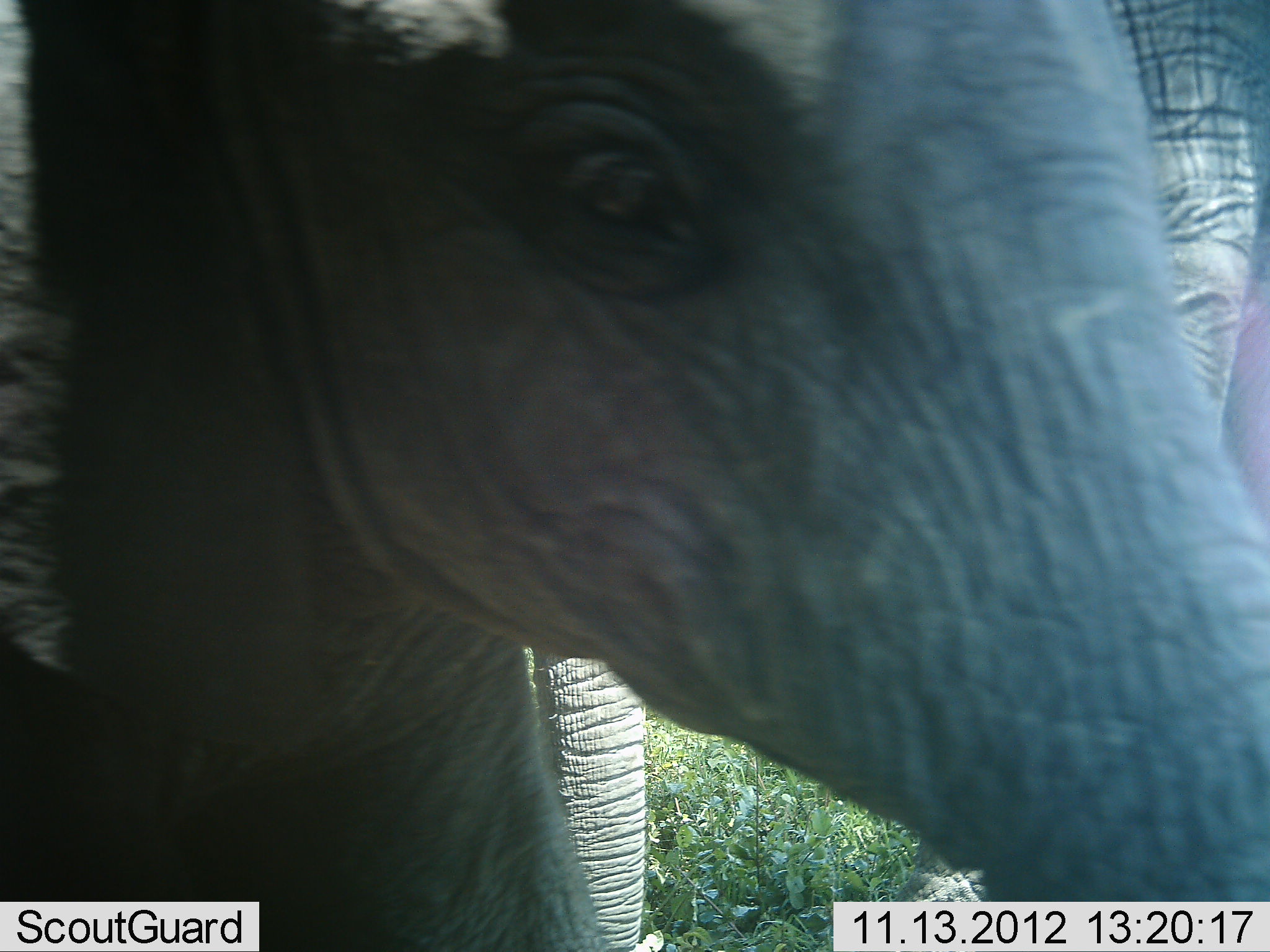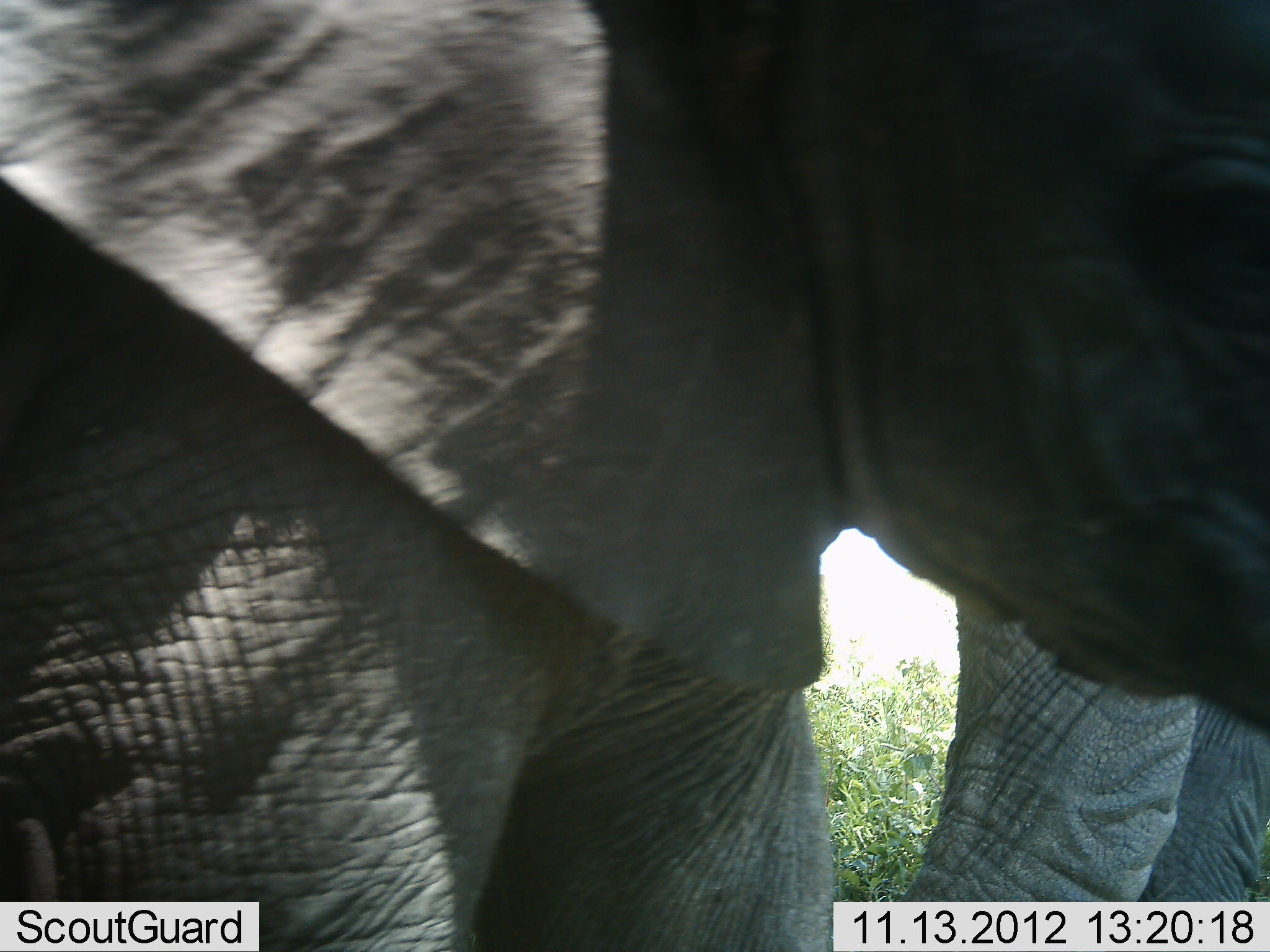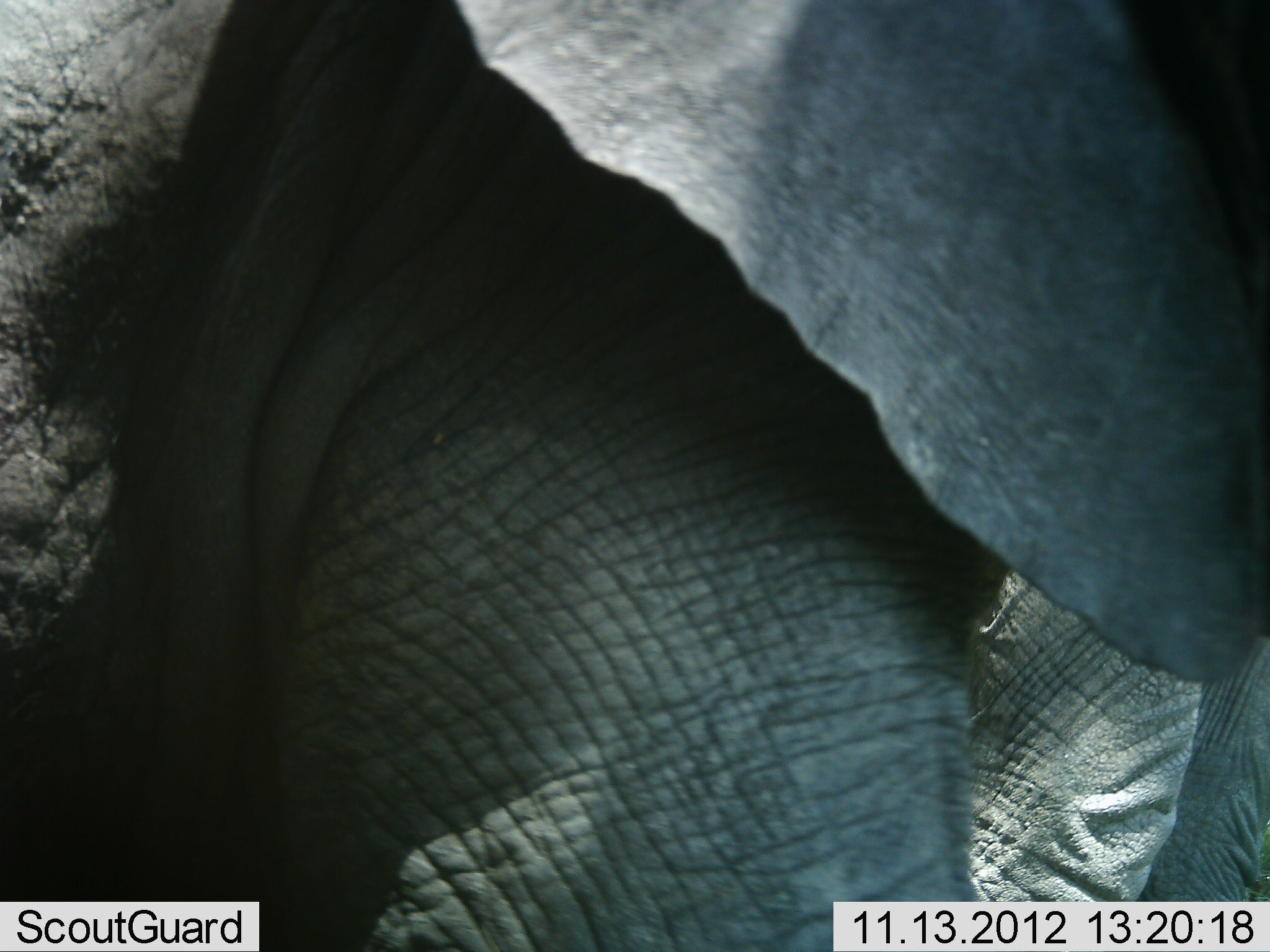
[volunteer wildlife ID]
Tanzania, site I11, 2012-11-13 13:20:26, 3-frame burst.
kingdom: Animalia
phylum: Chordata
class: Mammalia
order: Proboscidea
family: Elephantidae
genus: Loxodonta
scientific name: Loxodonta africana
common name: african bush elephant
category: elephant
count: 2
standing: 70%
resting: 0%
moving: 40%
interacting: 10%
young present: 40%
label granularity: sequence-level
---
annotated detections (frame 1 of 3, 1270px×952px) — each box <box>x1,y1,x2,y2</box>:
animal: <box>1,1,1269,952</box>; <box>518,0,1270,952</box>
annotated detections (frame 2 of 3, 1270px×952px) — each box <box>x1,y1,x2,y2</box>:
animal: <box>1,1,1269,952</box>; <box>894,566,1267,952</box>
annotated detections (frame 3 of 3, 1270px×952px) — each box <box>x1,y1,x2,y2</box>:
animal: <box>2,1,1270,951</box>; <box>954,534,1270,952</box>